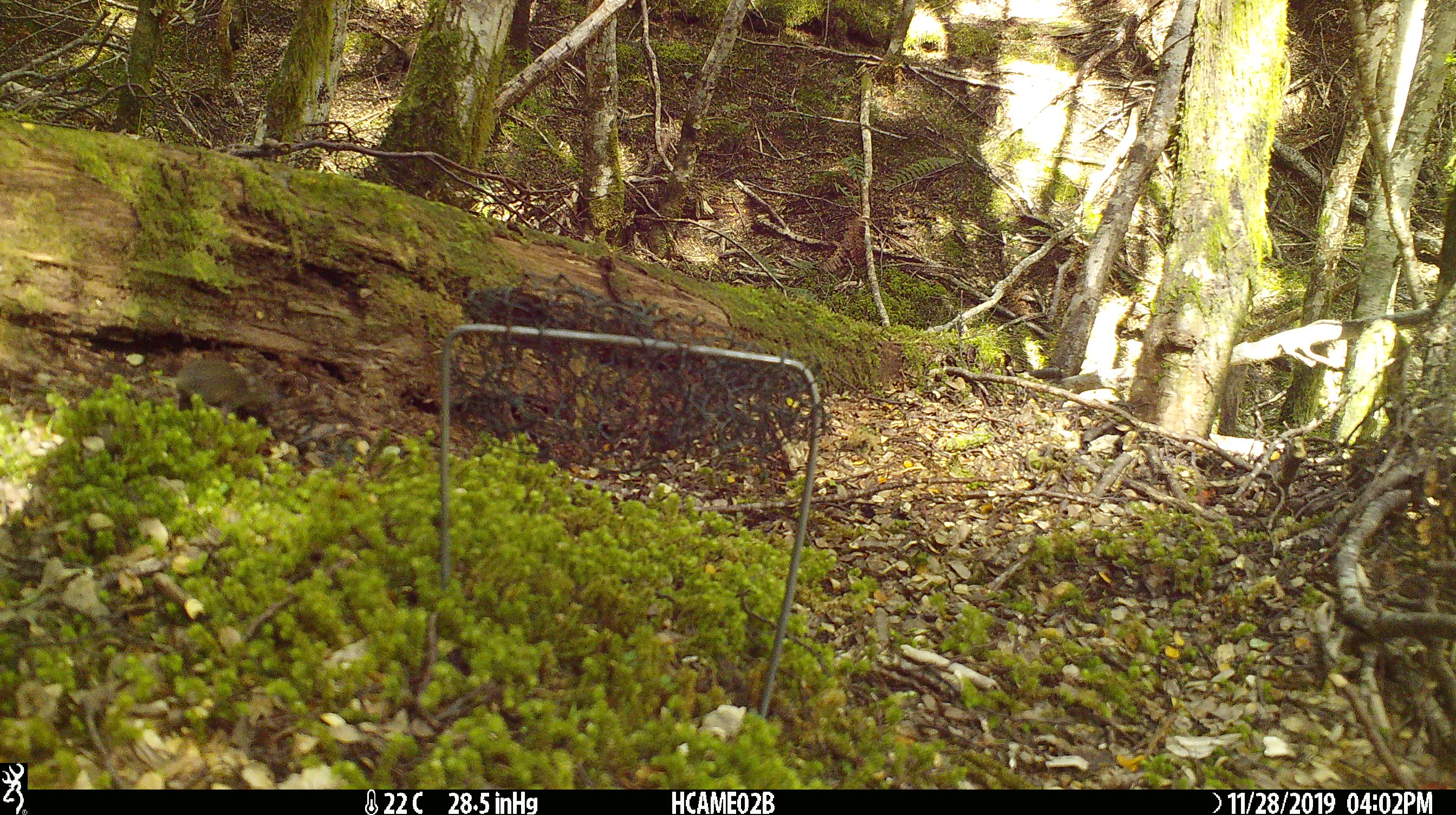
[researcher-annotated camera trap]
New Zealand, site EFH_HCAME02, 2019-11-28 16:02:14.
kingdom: Animalia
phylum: Chordata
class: Mammalia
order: Rodentia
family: Muridae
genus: Mus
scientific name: Mus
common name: mouse